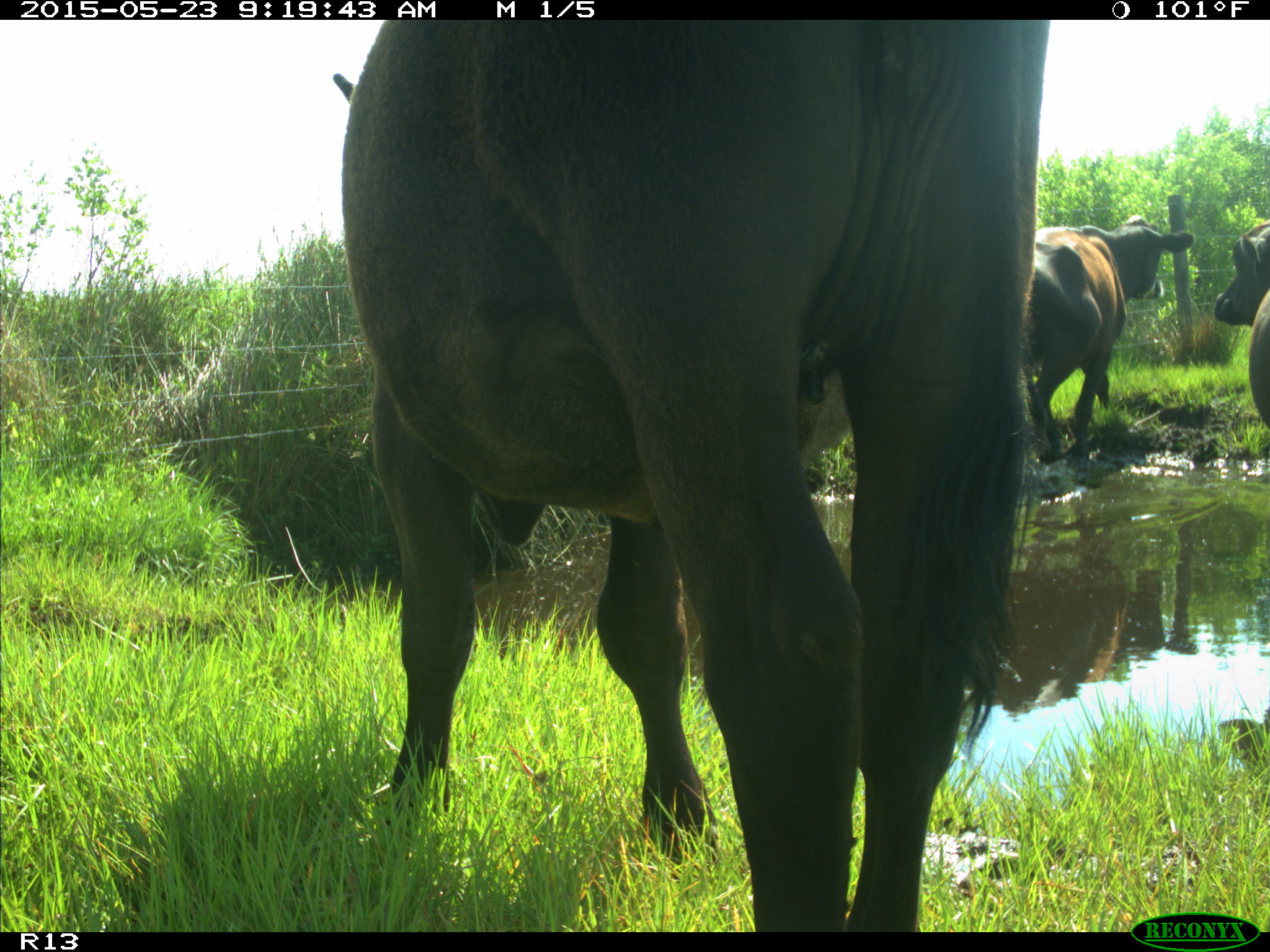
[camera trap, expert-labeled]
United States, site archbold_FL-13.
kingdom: Animalia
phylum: Chordata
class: Mammalia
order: Artiodactyla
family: Bovidae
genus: Bos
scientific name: Bos taurus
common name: domestic cow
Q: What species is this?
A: Bos taurus (domestic cow).